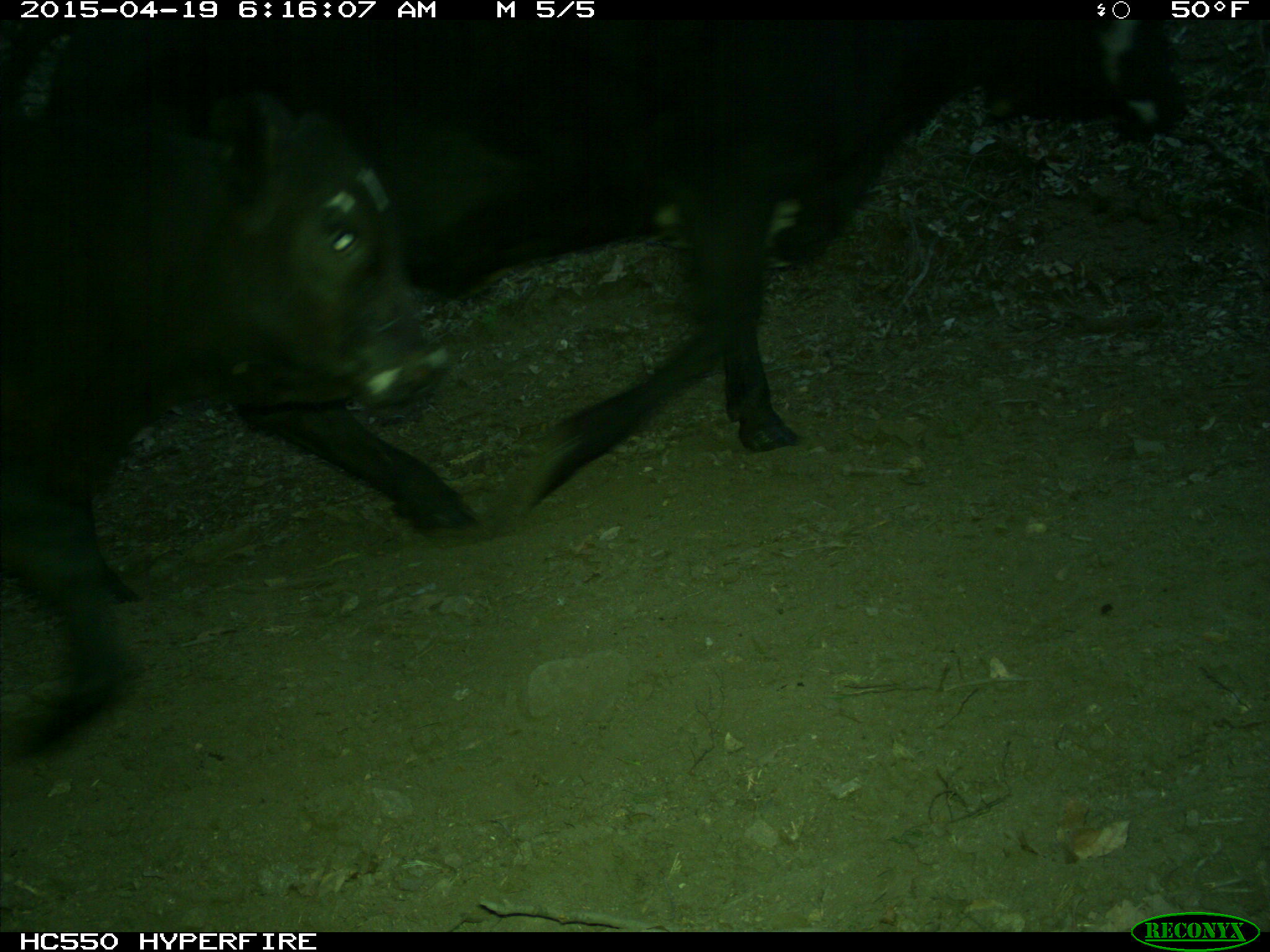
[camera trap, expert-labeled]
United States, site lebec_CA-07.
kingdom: Animalia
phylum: Chordata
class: Mammalia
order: Artiodactyla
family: Bovidae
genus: Bos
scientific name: Bos taurus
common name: domestic cow